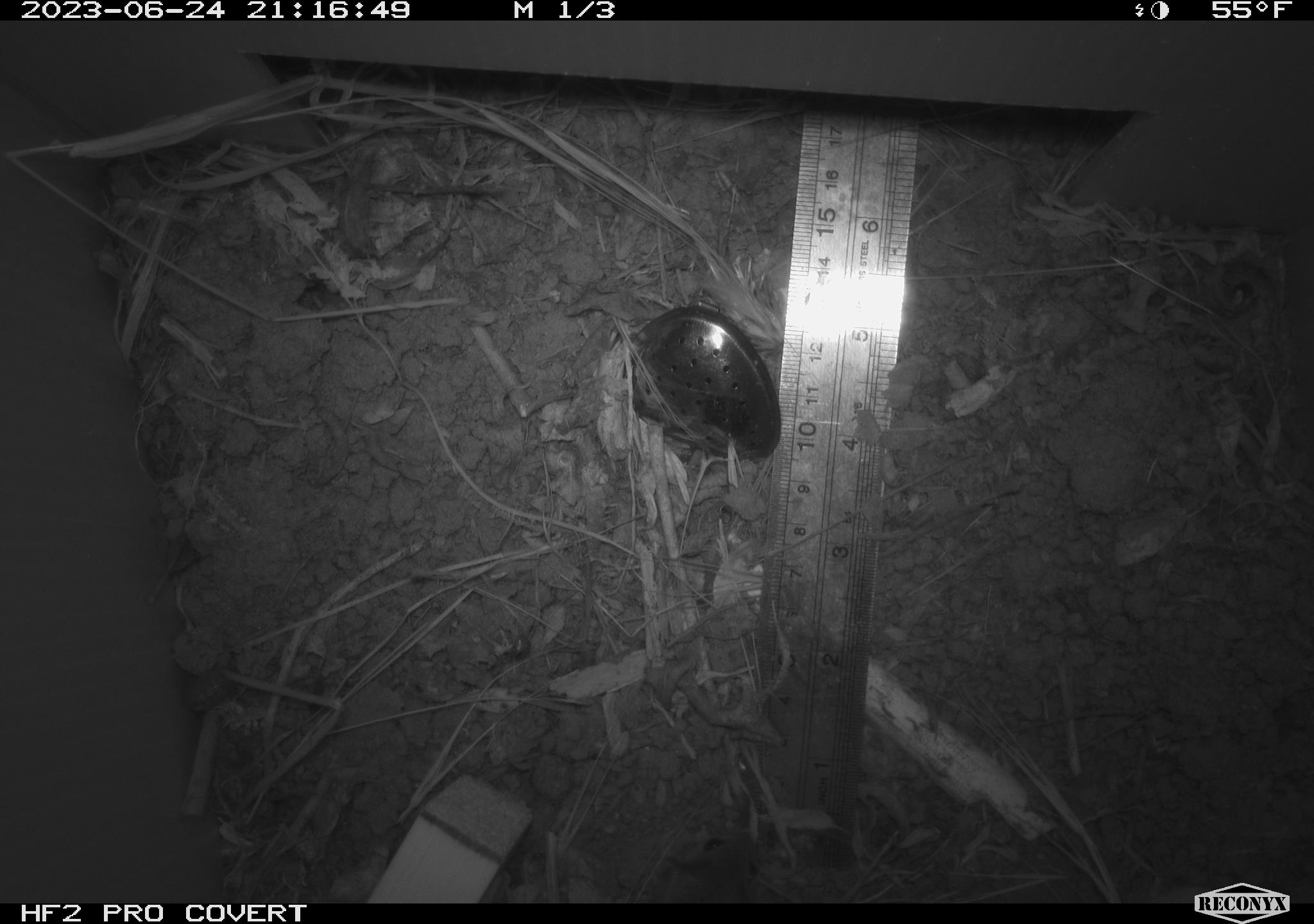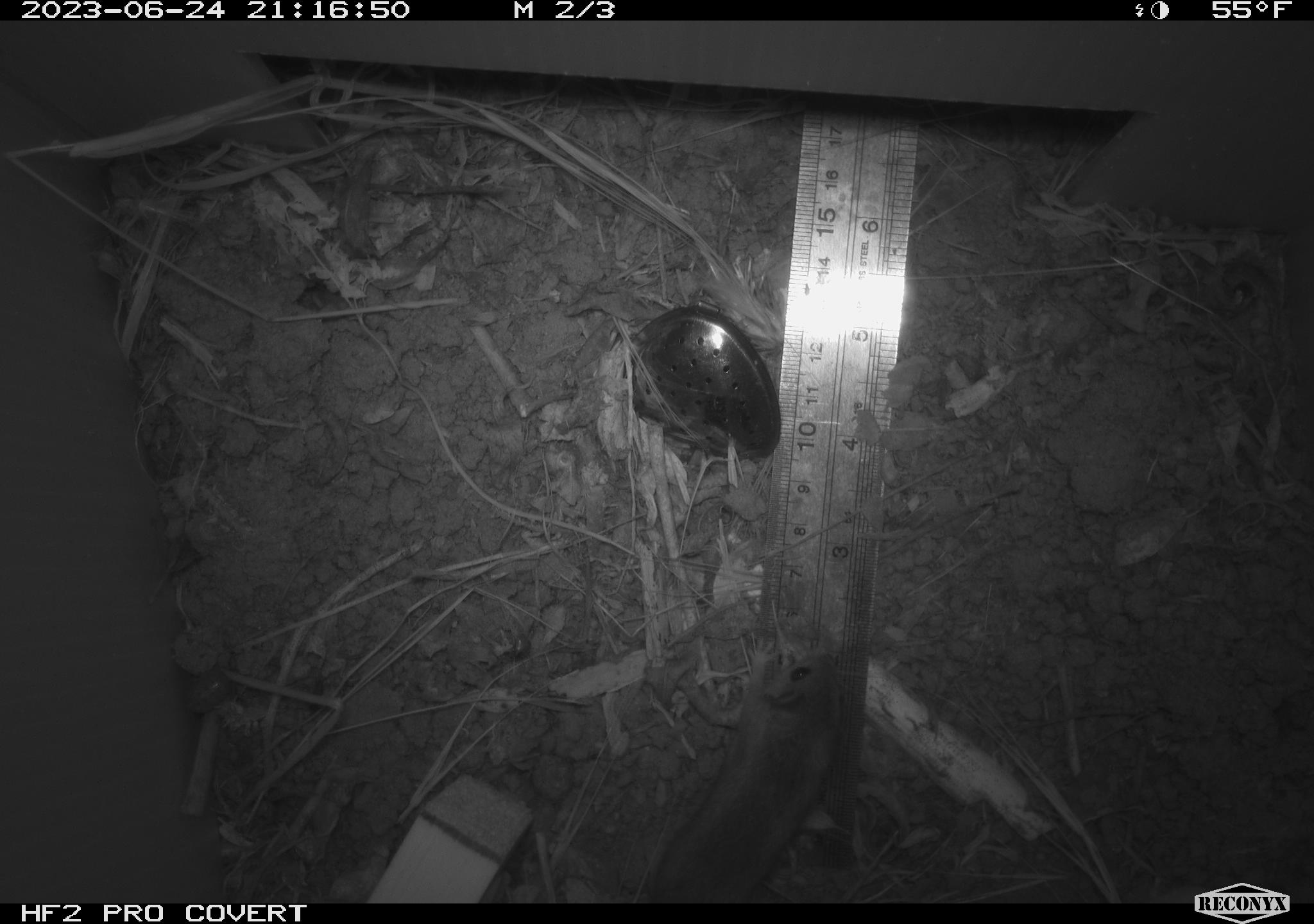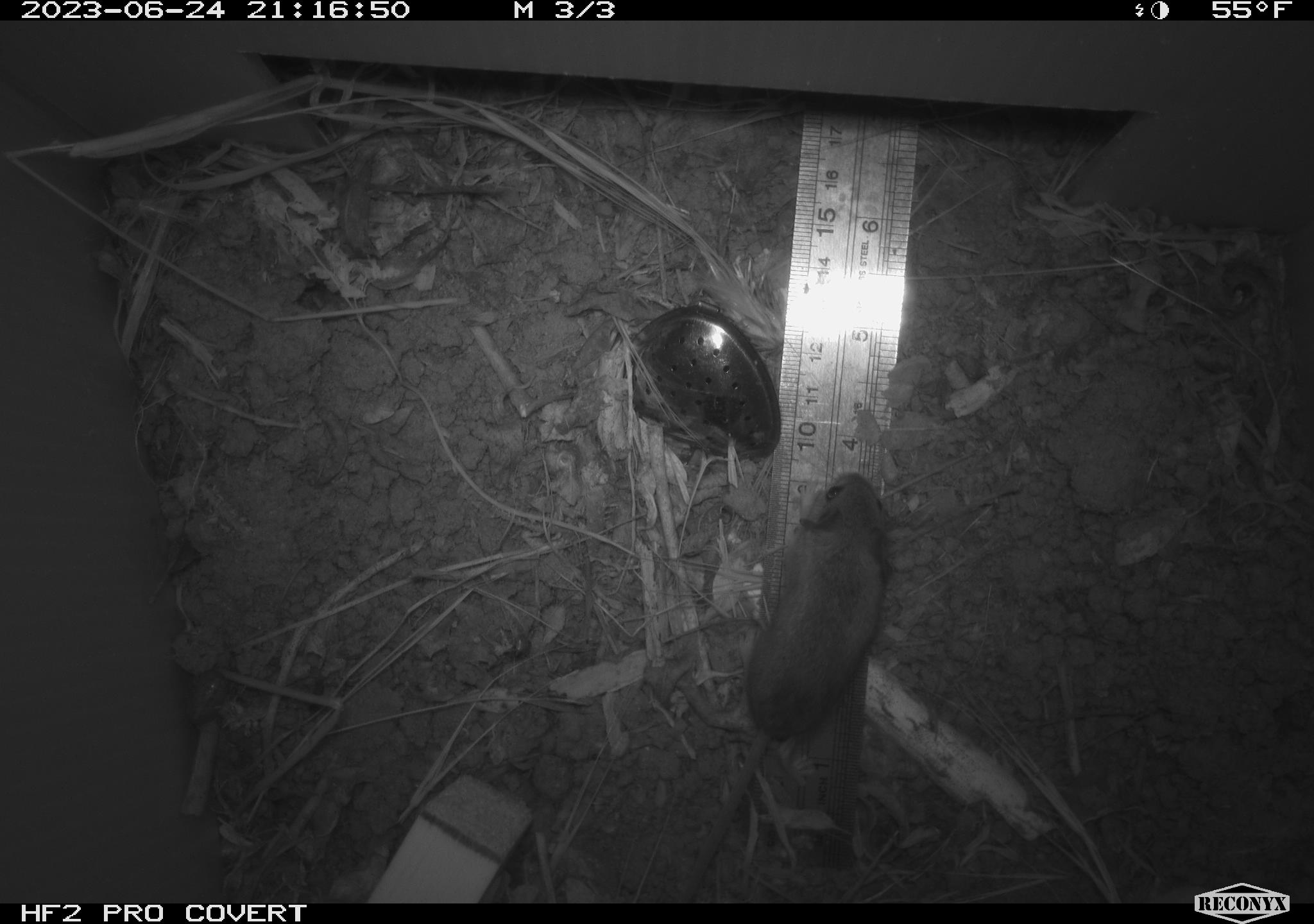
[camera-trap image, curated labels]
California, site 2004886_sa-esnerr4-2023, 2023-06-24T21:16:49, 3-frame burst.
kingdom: Animalia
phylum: Chordata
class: Mammalia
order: Rodentia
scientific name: Rodentia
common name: mouse species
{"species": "mouse species (Rodentia)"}